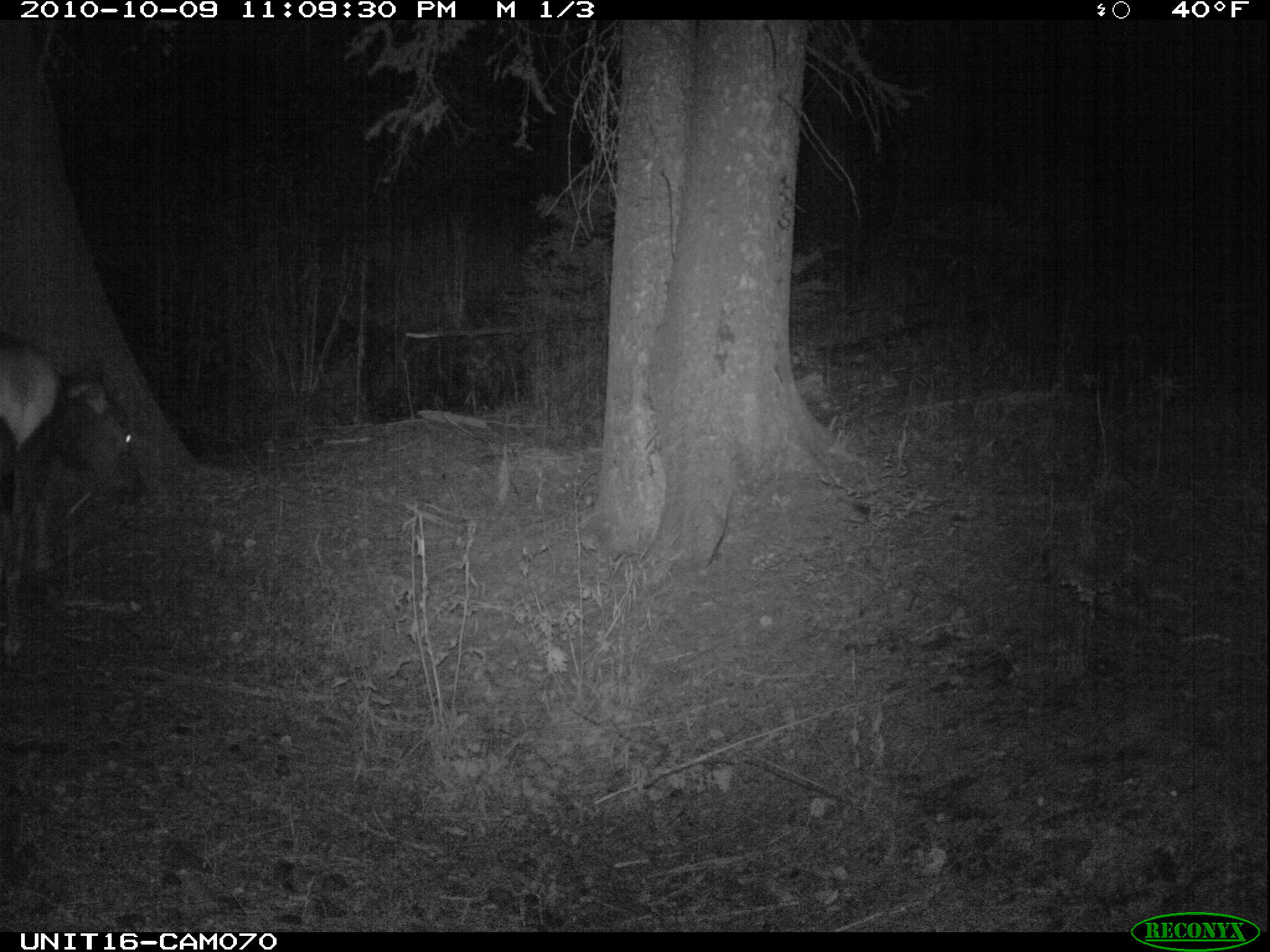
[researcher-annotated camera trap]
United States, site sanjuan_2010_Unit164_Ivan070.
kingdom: Animalia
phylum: Chordata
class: Mammalia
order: Artiodactyla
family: Cervidae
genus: Cervus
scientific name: Cervus elaphus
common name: red deer